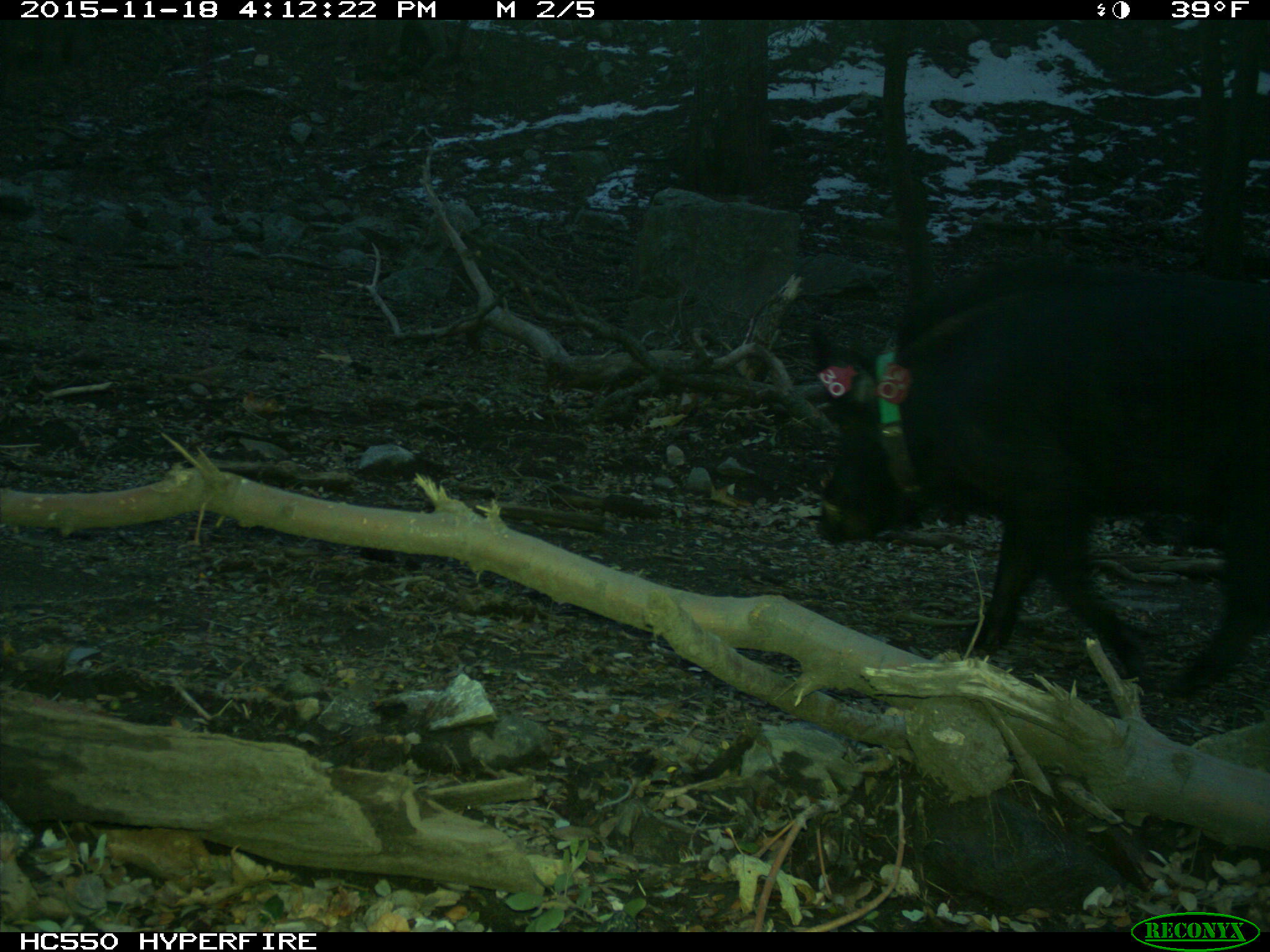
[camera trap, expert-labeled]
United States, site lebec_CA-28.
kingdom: Animalia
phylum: Chordata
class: Mammalia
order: Artiodactyla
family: Suidae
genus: Sus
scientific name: Sus scrofa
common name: wild boar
Sus scrofa (wild boar).